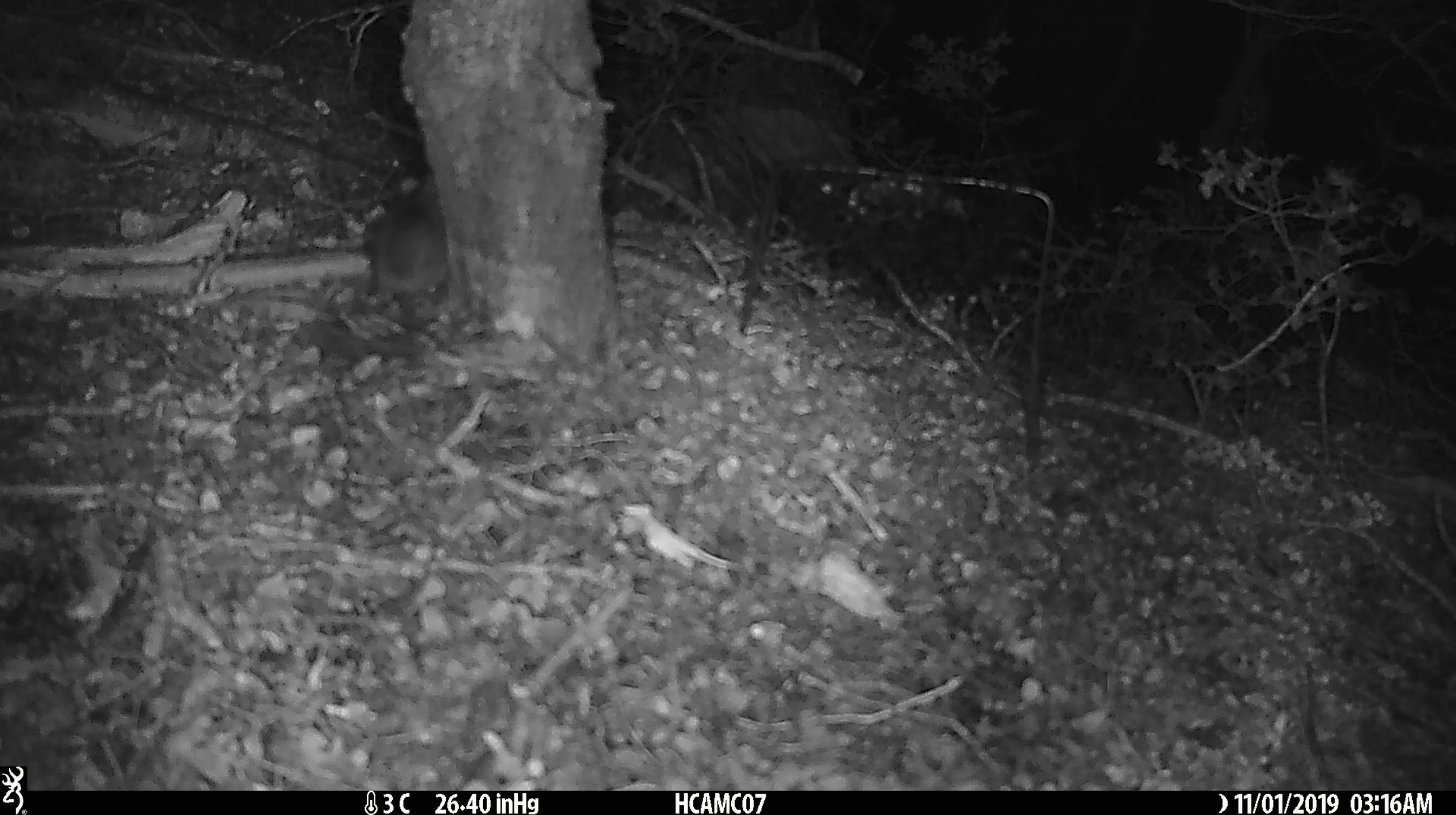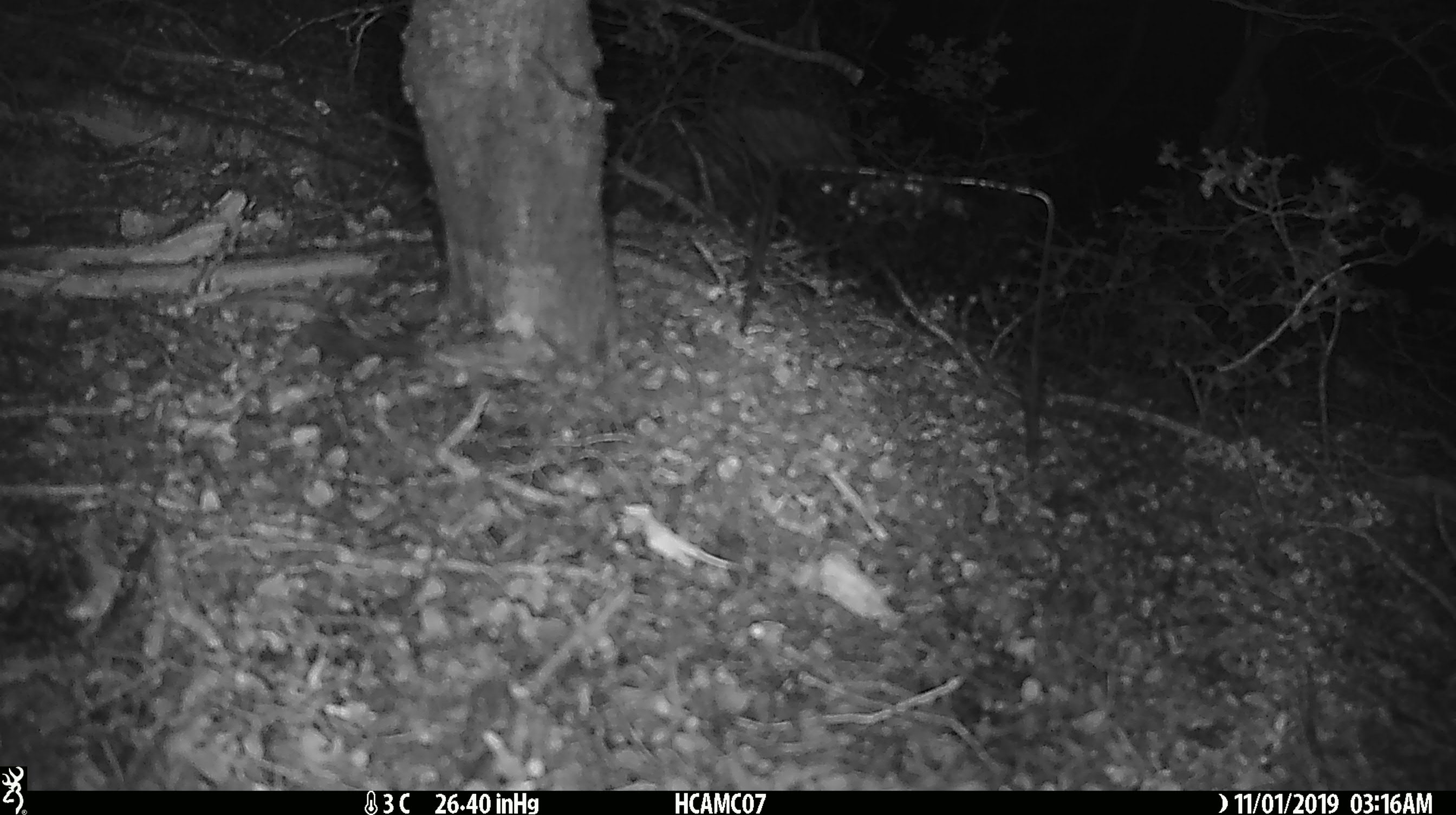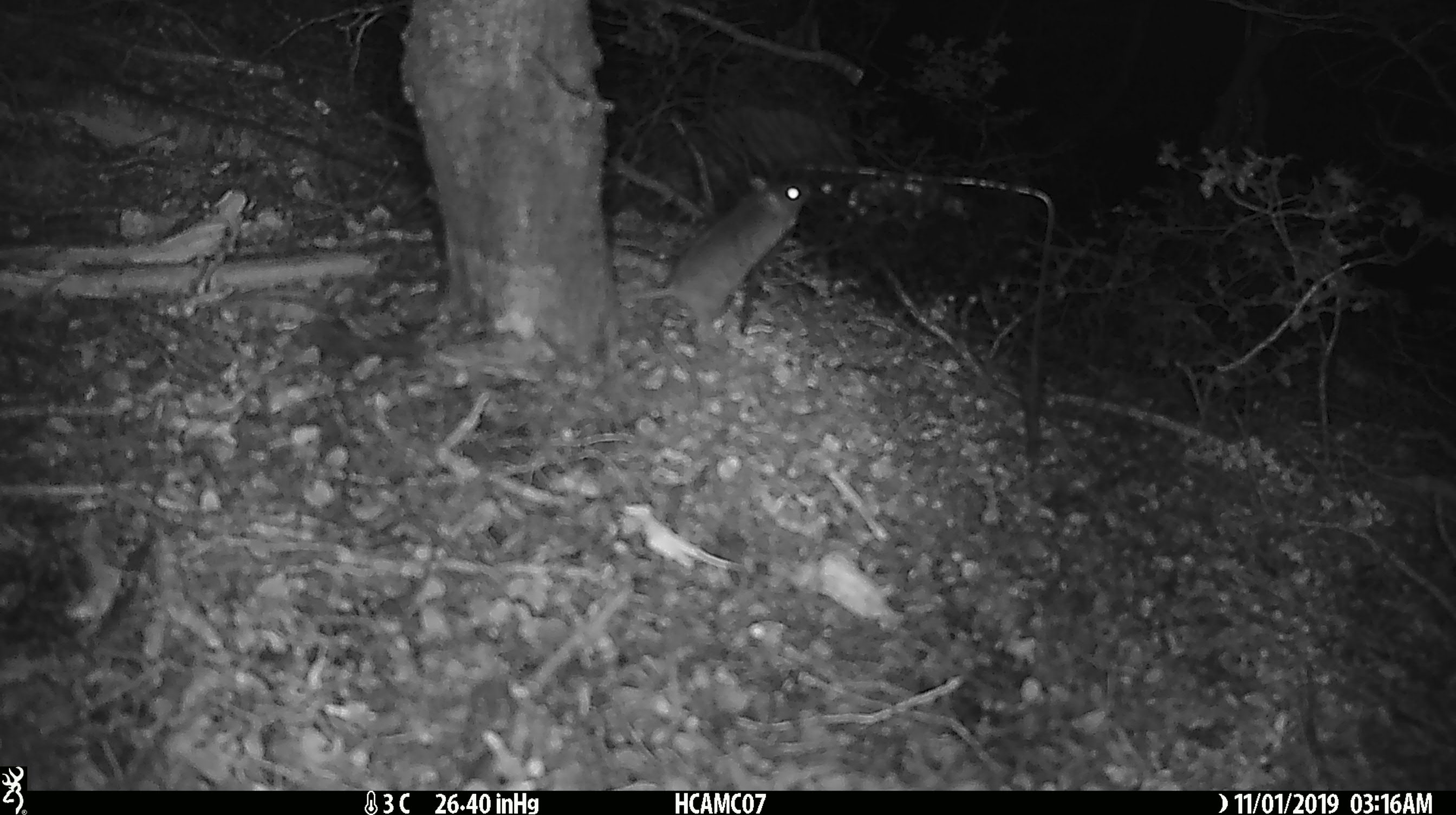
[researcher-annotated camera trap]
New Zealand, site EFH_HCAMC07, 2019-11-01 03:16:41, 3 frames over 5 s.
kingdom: Animalia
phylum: Chordata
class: Mammalia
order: Rodentia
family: Muridae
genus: Mus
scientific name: Mus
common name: mouse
Mouse (Mus).